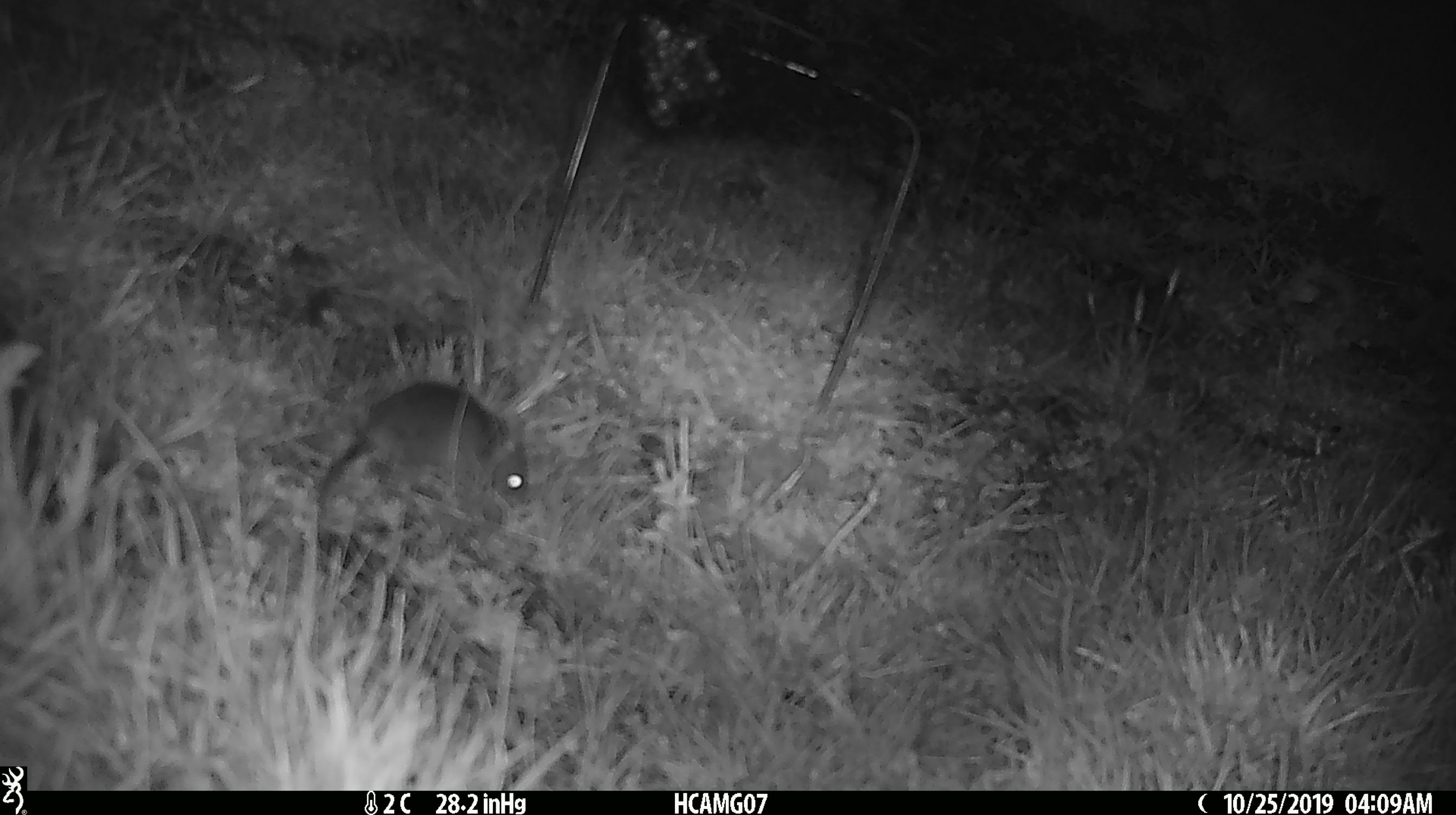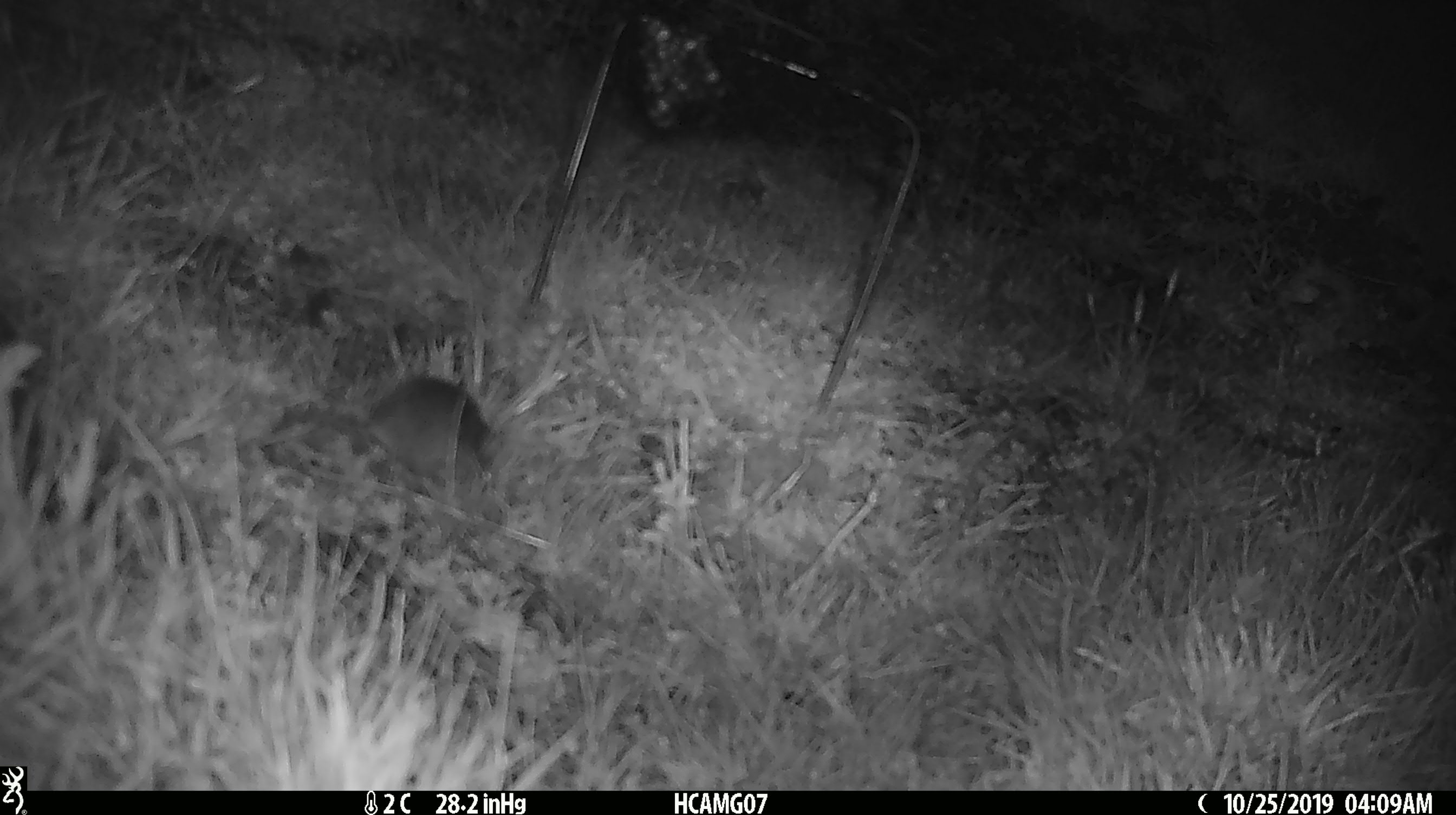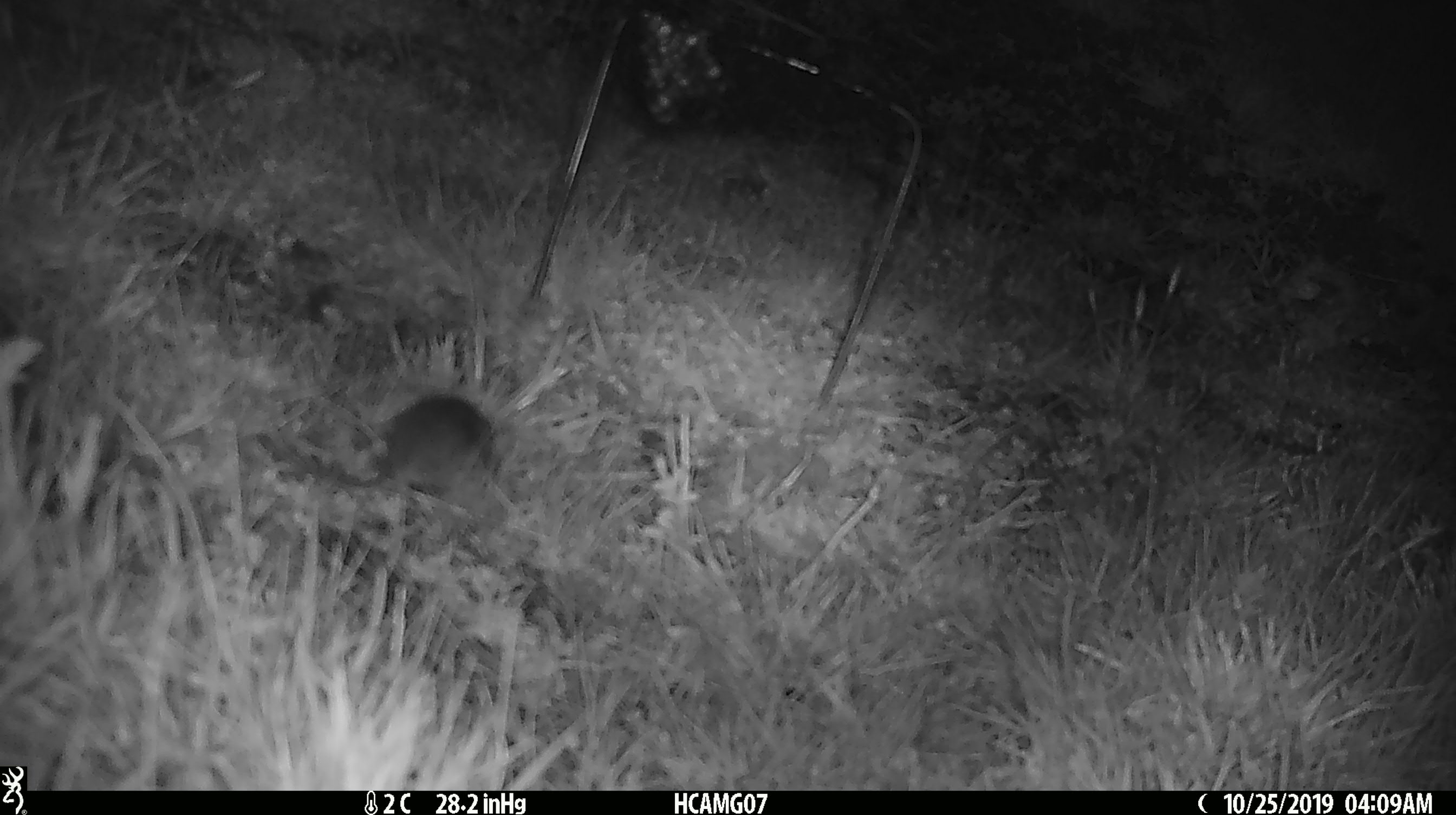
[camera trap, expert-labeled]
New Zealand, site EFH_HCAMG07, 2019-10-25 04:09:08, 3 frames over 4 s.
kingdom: Animalia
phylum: Chordata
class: Mammalia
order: Rodentia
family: Muridae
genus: Mus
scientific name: Mus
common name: mouse